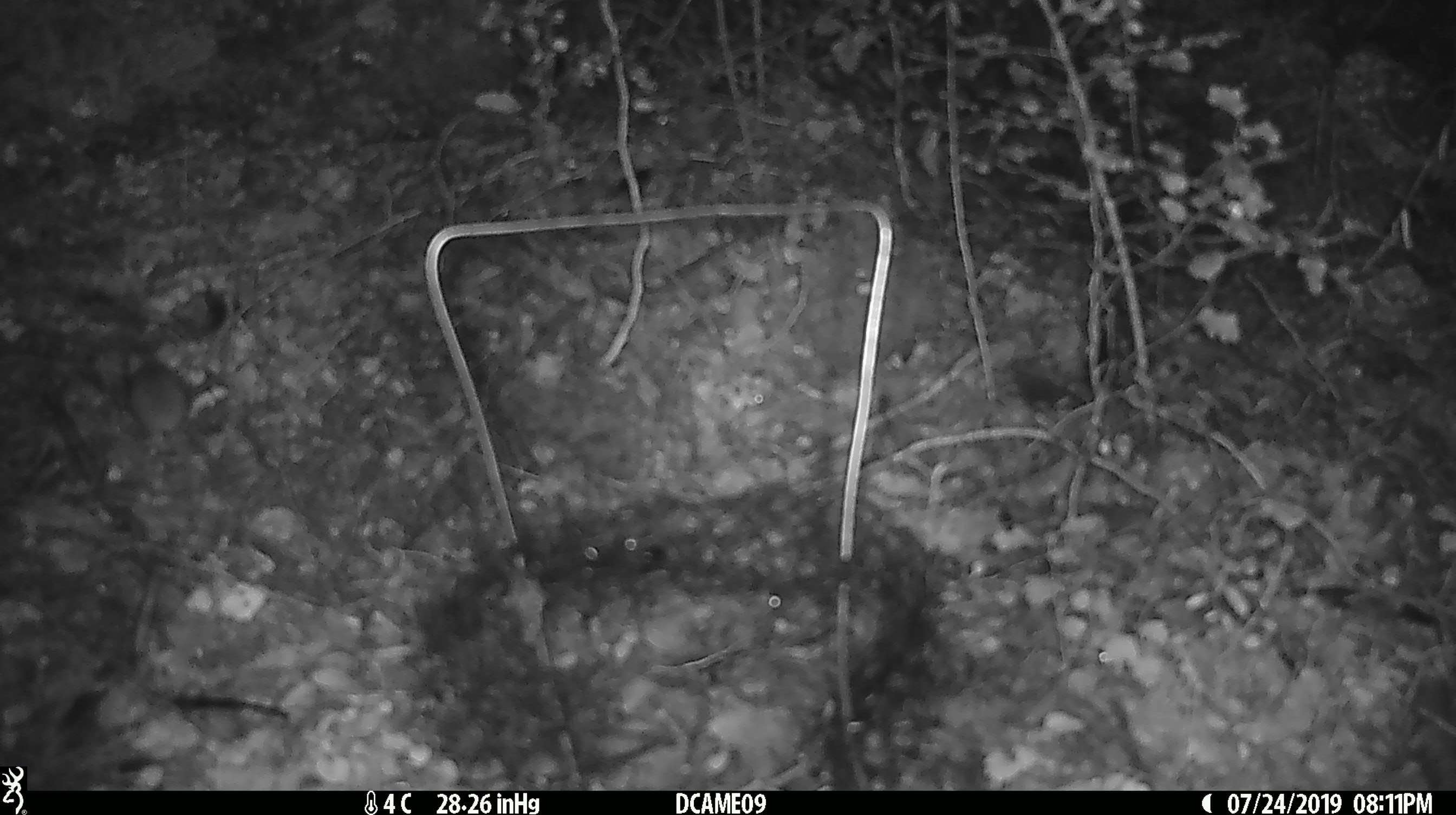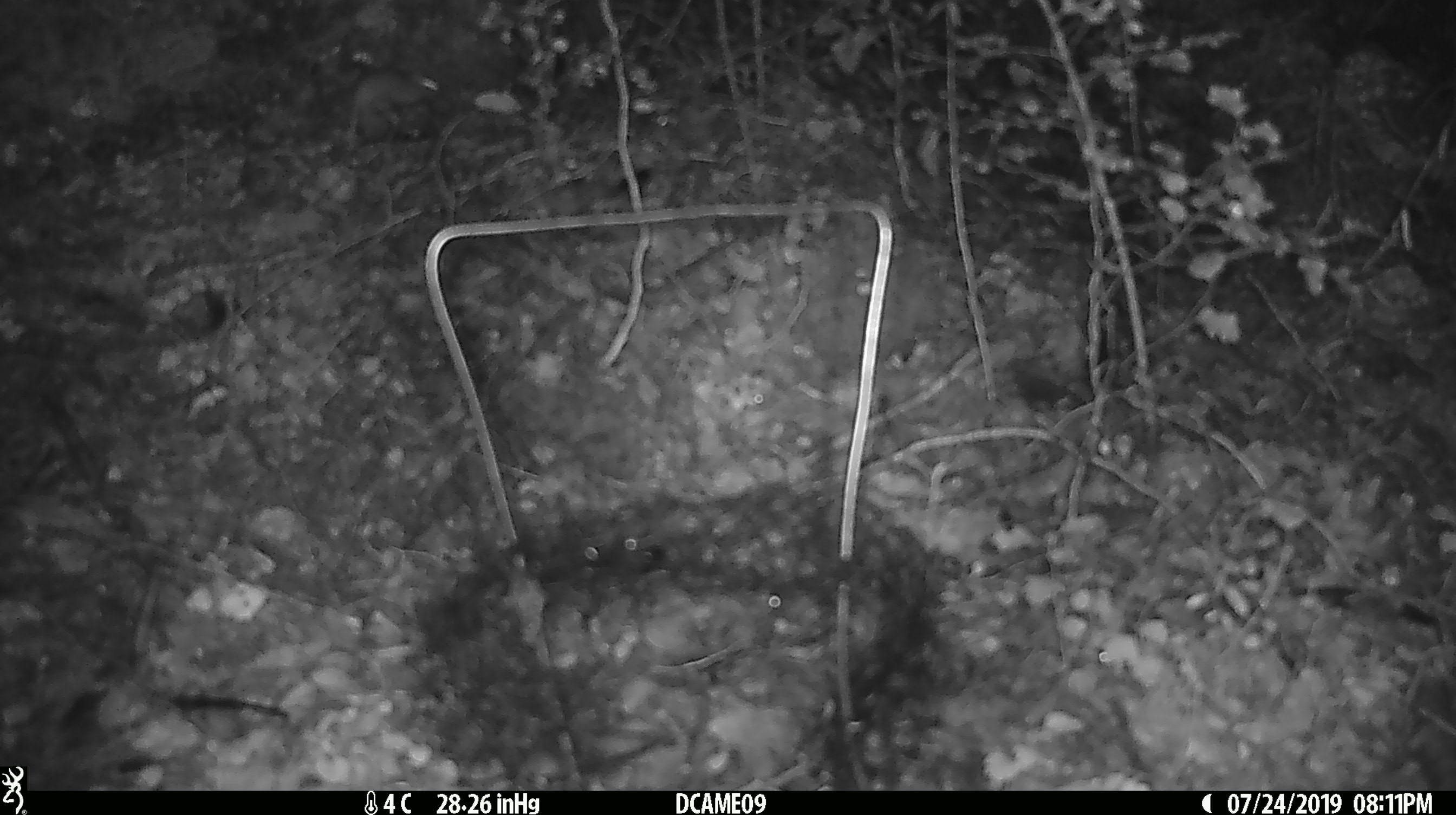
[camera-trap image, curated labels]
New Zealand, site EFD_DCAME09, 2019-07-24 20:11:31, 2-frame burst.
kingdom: Animalia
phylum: Chordata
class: Mammalia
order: Rodentia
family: Muridae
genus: Mus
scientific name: Mus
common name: mouse